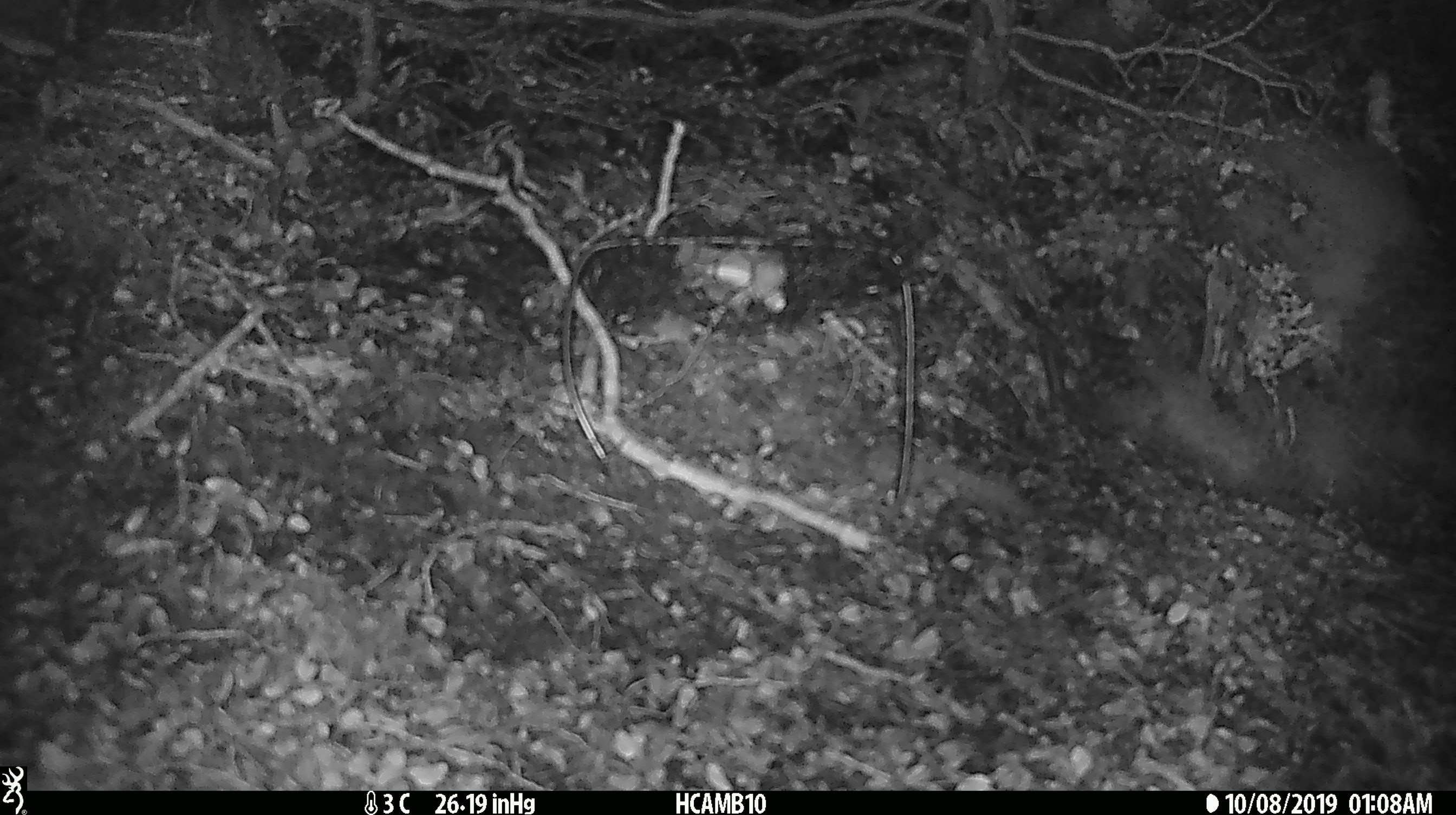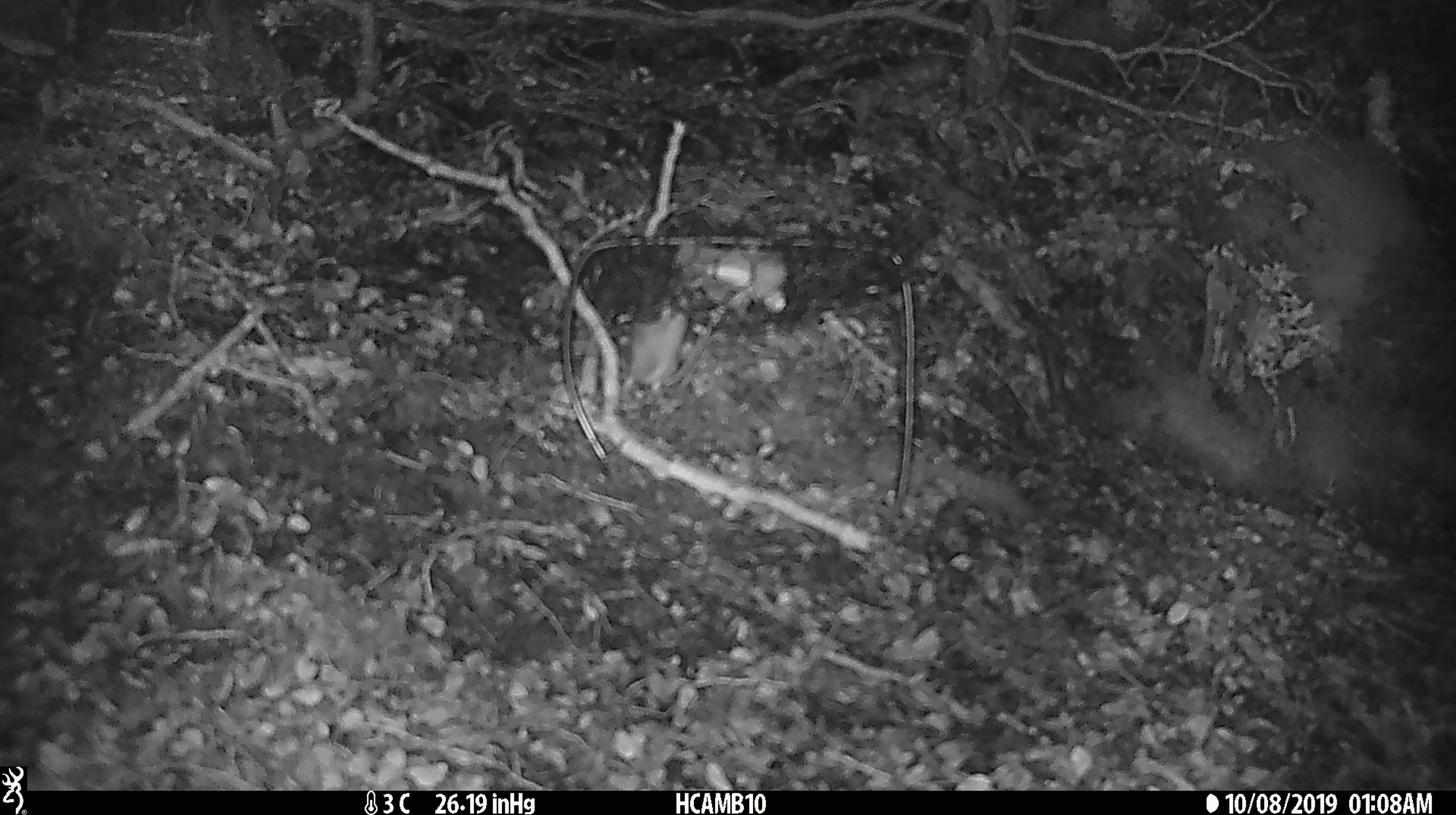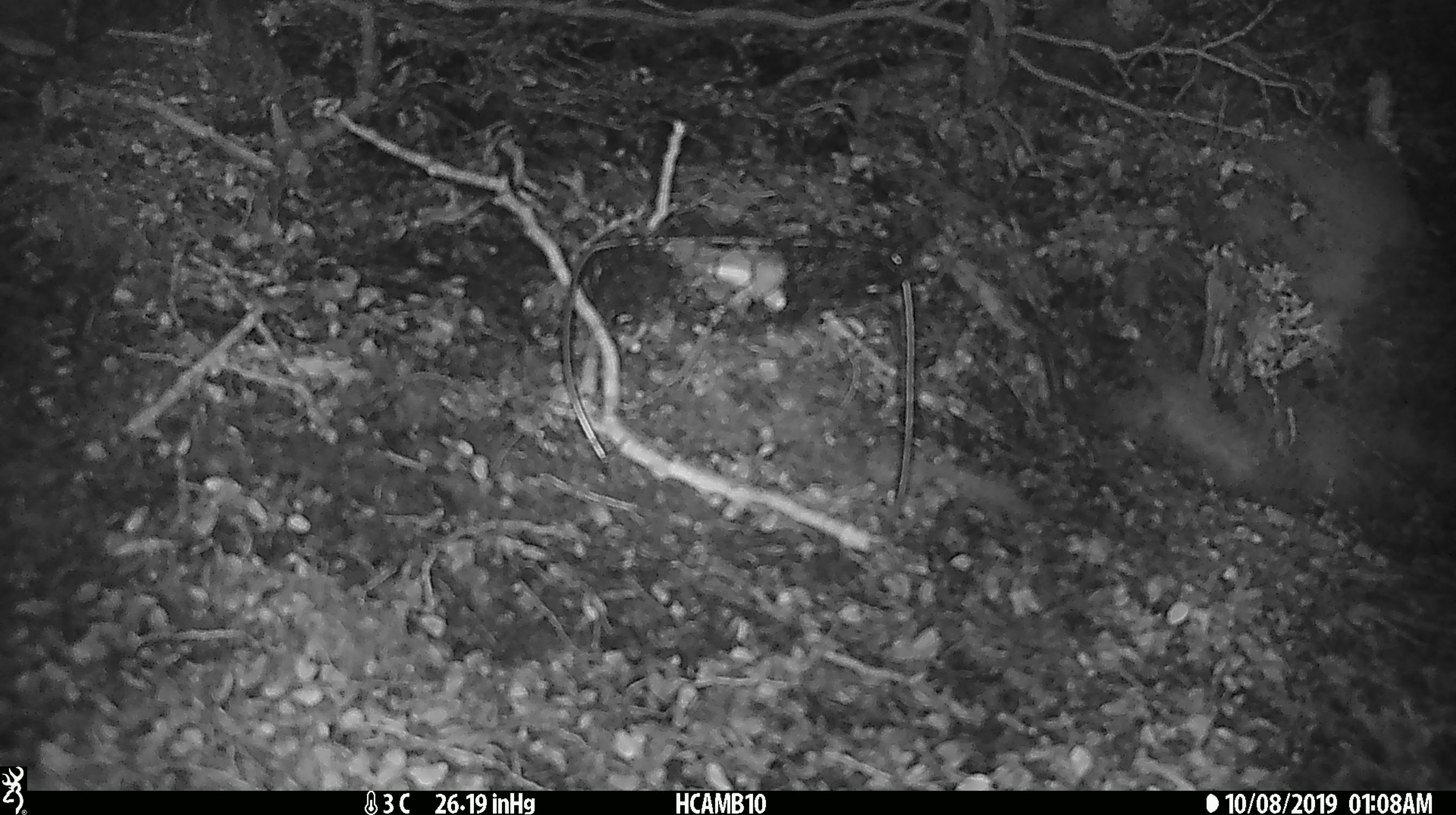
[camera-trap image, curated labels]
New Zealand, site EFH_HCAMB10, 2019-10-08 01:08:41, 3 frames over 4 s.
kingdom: Animalia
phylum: Chordata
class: Mammalia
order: Rodentia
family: Muridae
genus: Mus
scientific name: Mus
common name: mouse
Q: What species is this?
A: Mouse (Mus).